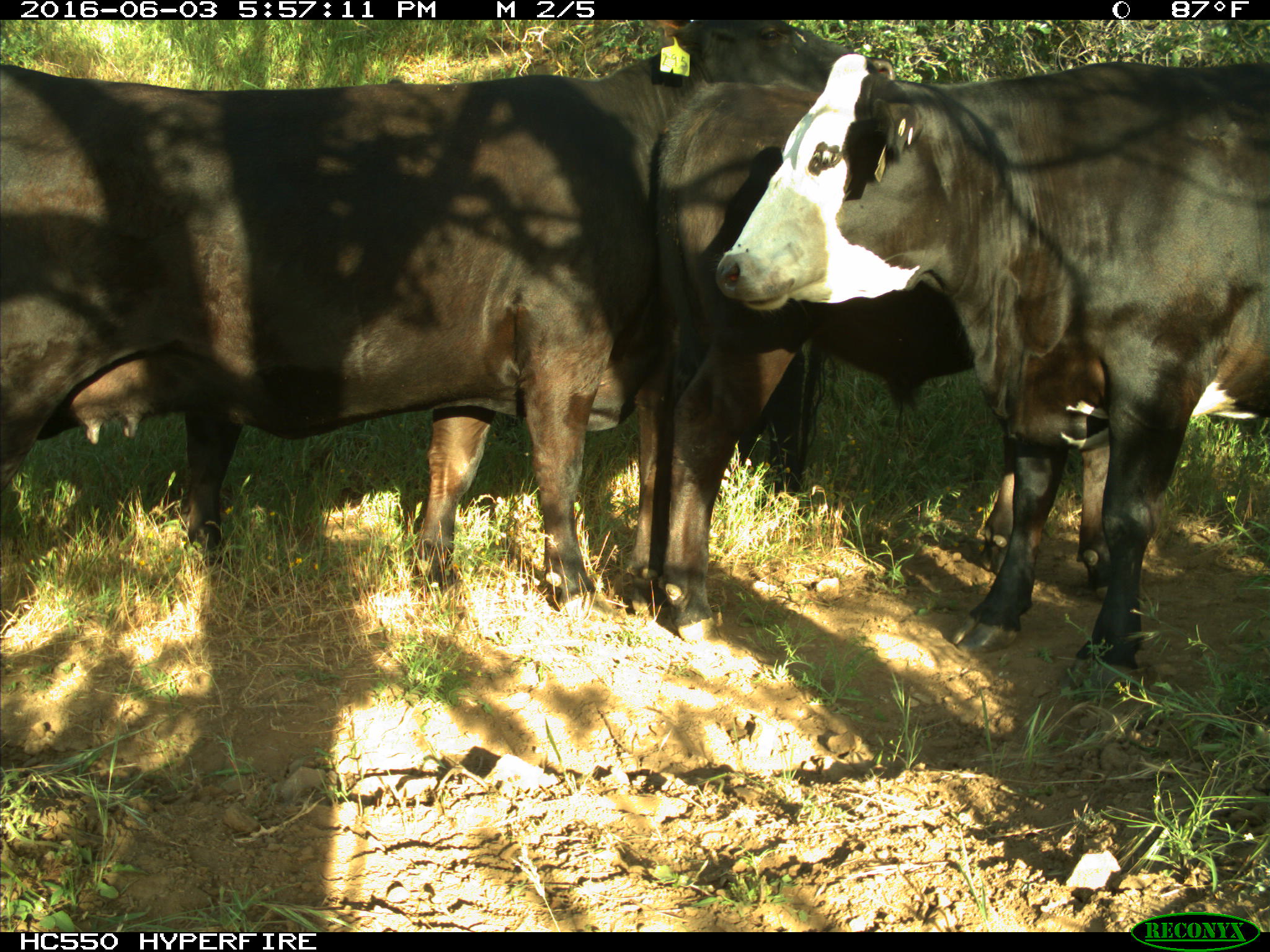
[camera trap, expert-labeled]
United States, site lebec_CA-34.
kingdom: Animalia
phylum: Chordata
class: Mammalia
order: Artiodactyla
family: Bovidae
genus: Bos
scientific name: Bos taurus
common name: domestic cow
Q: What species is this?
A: Bos taurus (domestic cow).